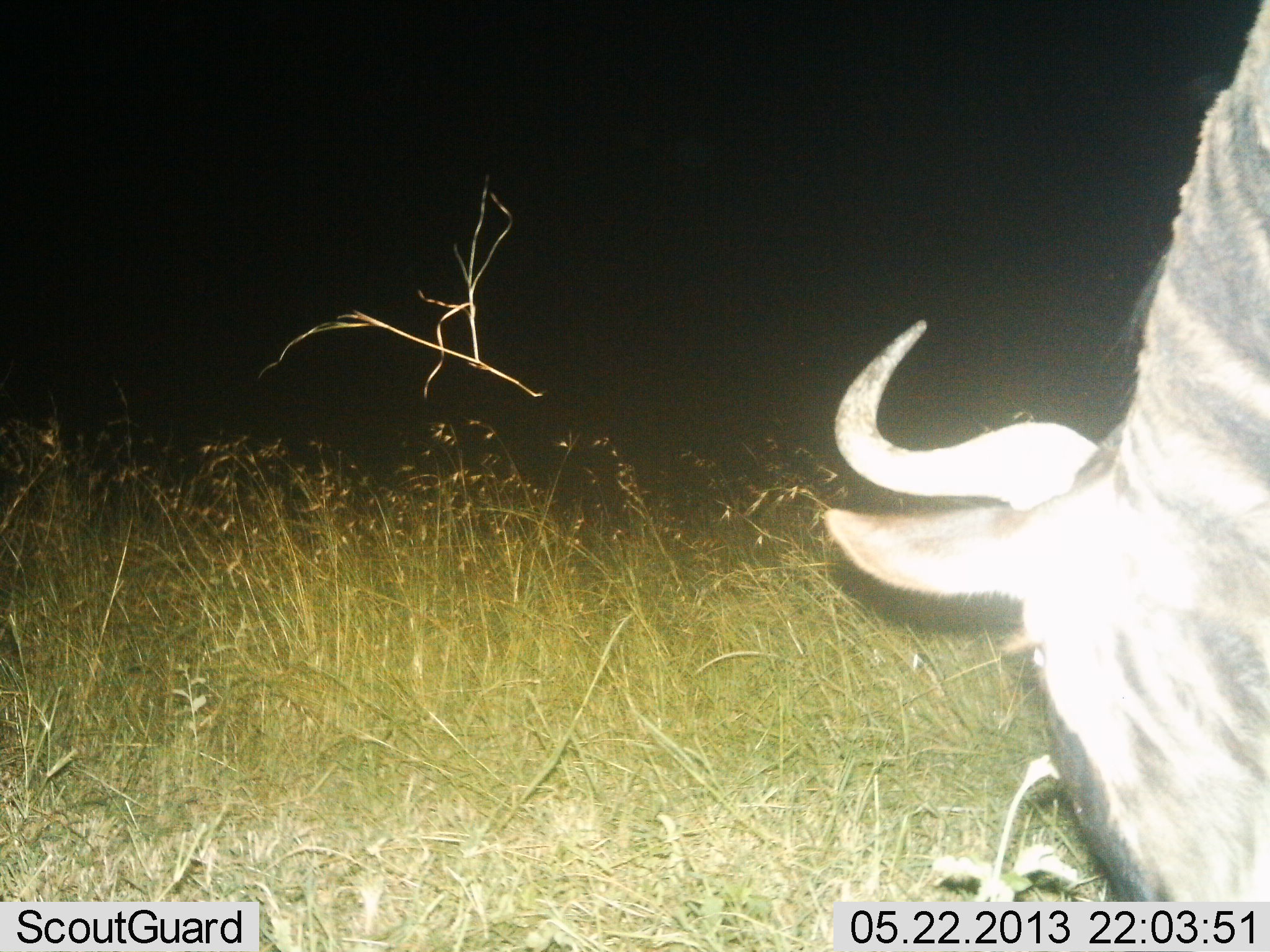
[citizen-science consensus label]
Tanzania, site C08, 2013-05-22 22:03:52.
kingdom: Animalia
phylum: Chordata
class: Mammalia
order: Artiodactyla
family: Bovidae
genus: Connochaetes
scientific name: Connochaetes taurinus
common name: blue wildebeest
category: wildebeest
Wildebeest (blue wildebeest) (Connochaetes taurinus), count 1. Behavior (volunteer vote fractions): standing 20%, resting 0%, moving 0%, interacting 0%. Young present (vote fraction): 0%. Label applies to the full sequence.